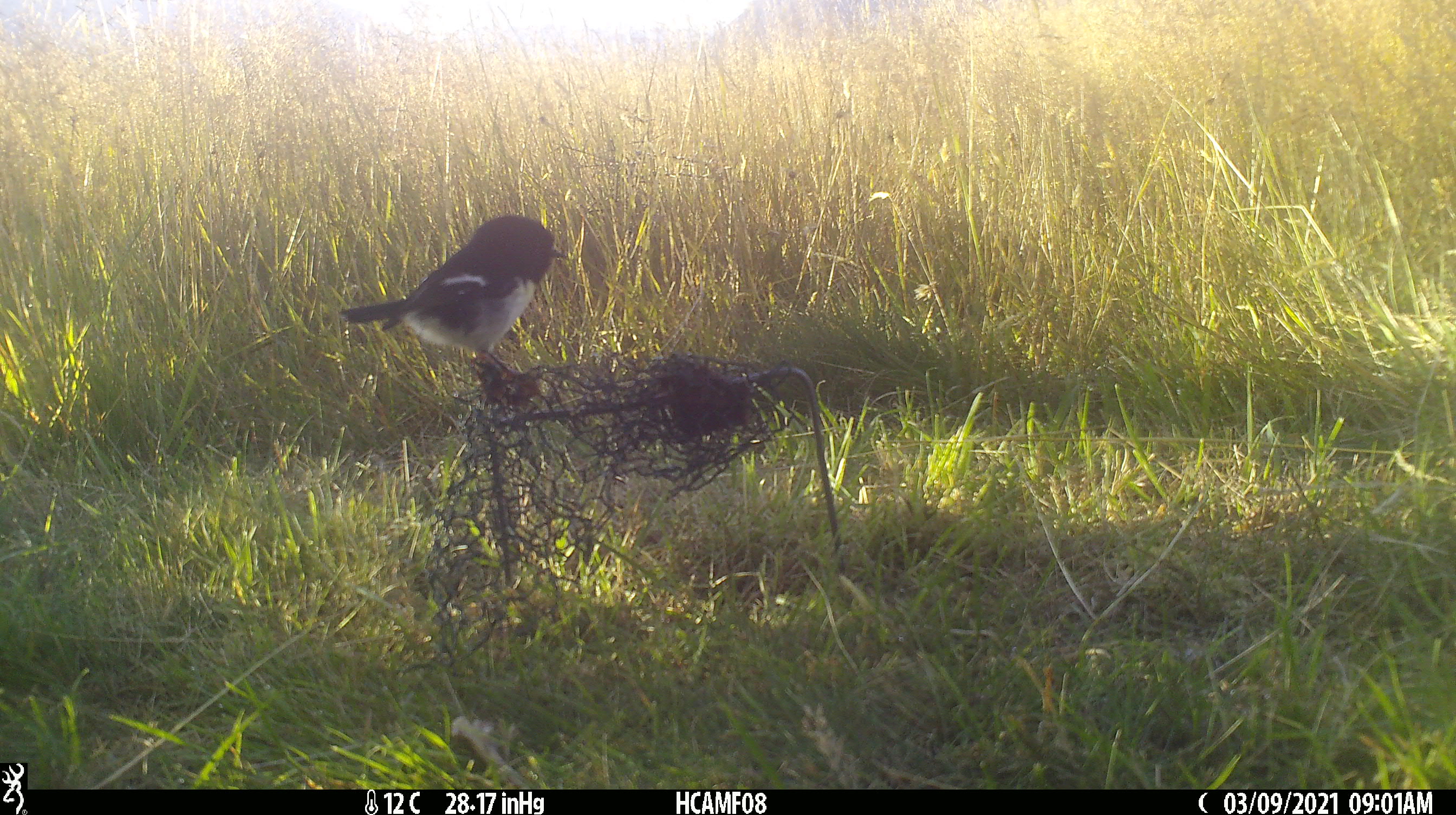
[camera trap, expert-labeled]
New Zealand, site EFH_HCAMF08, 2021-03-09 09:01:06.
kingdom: Animalia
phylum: Chordata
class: Aves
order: Passeriformes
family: Petroicidae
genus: Petroica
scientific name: Petroica macrocephala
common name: tomtit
Tomtit (Petroica macrocephala).